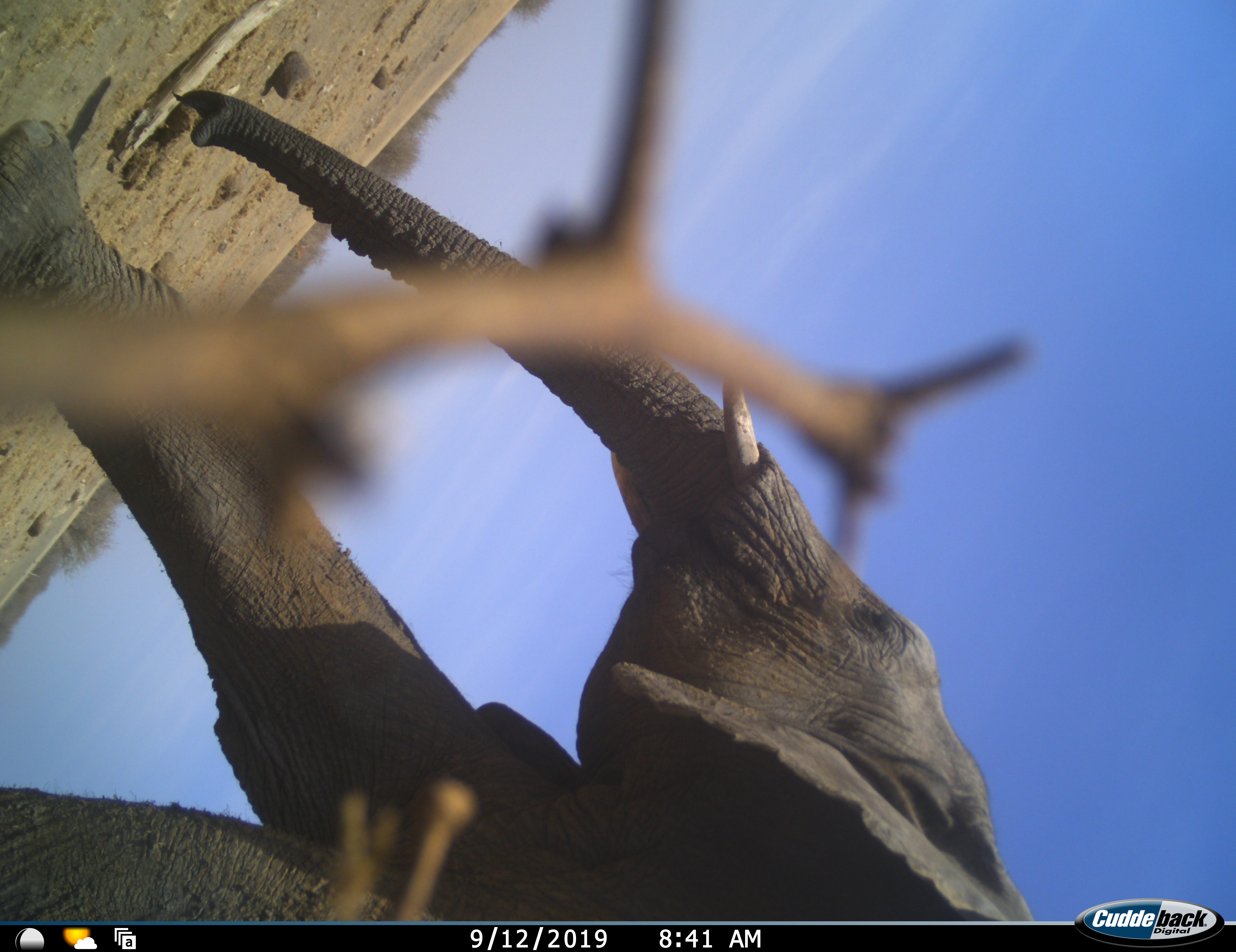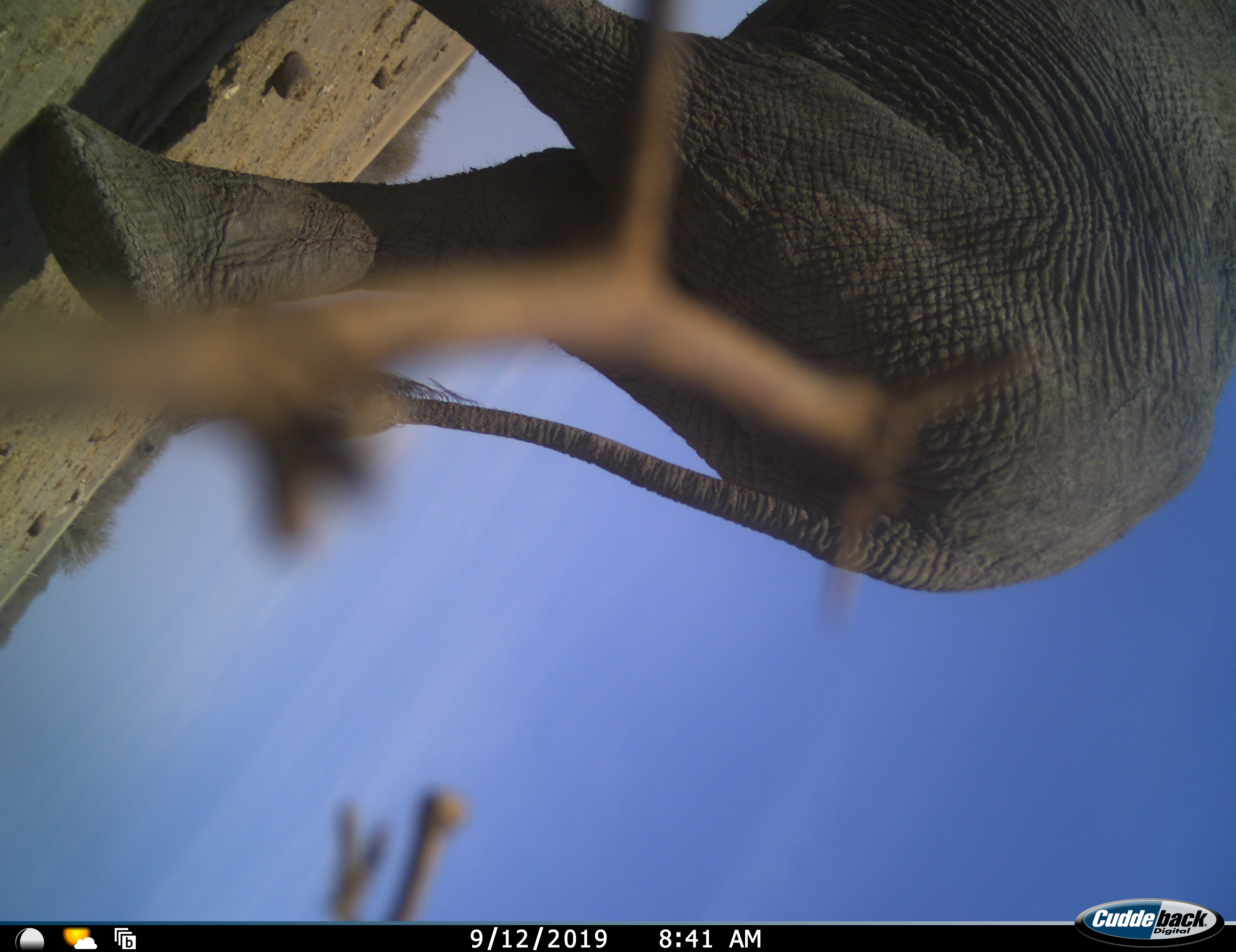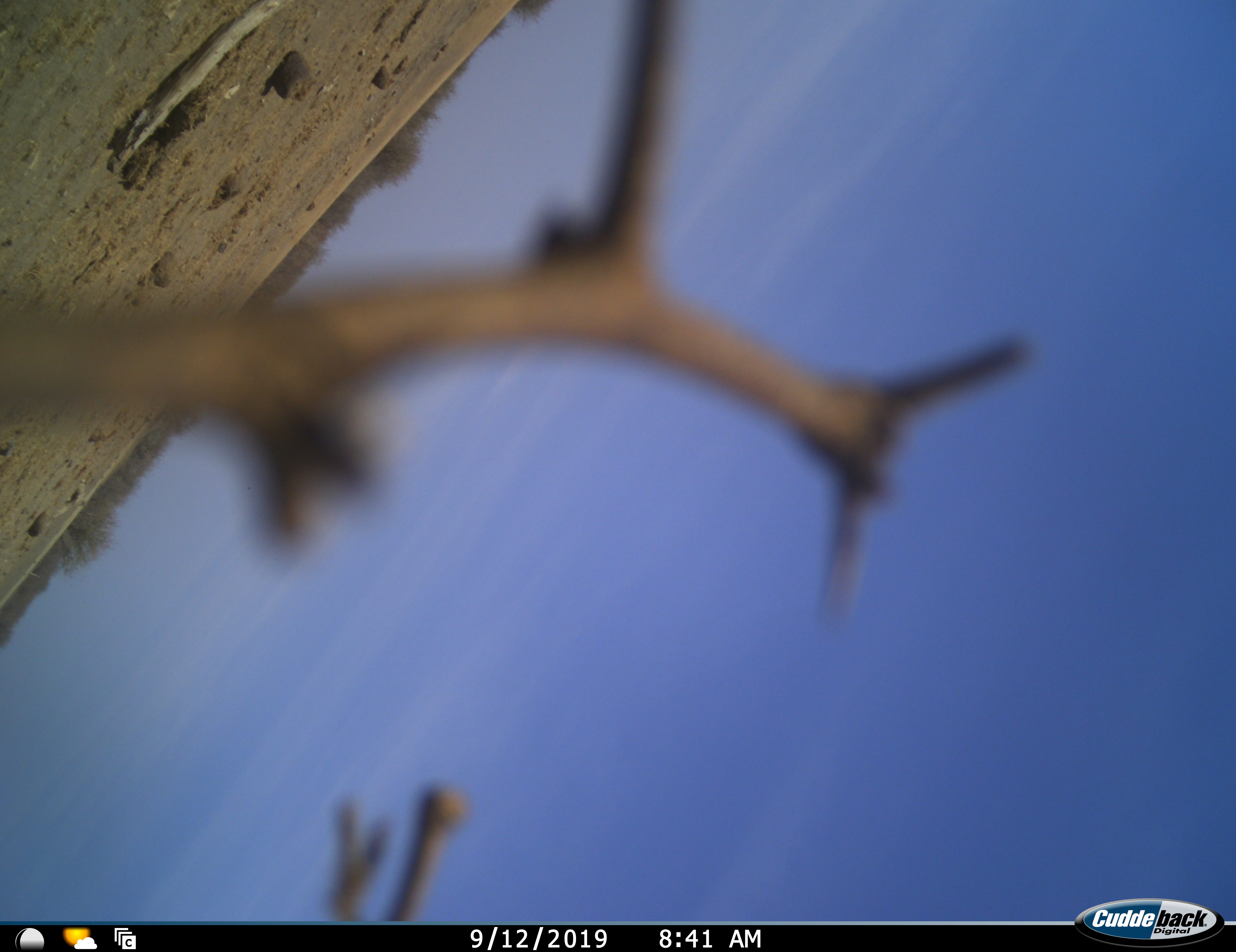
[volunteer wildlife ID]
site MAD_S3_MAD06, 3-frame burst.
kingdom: Animalia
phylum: Chordata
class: Mammalia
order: Proboscidea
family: Elephantidae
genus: Loxodonta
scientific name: Loxodonta africana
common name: african bush elephant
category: elephant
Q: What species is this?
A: Elephant (african bush elephant) (Loxodonta africana).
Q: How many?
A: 1.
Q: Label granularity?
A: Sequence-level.